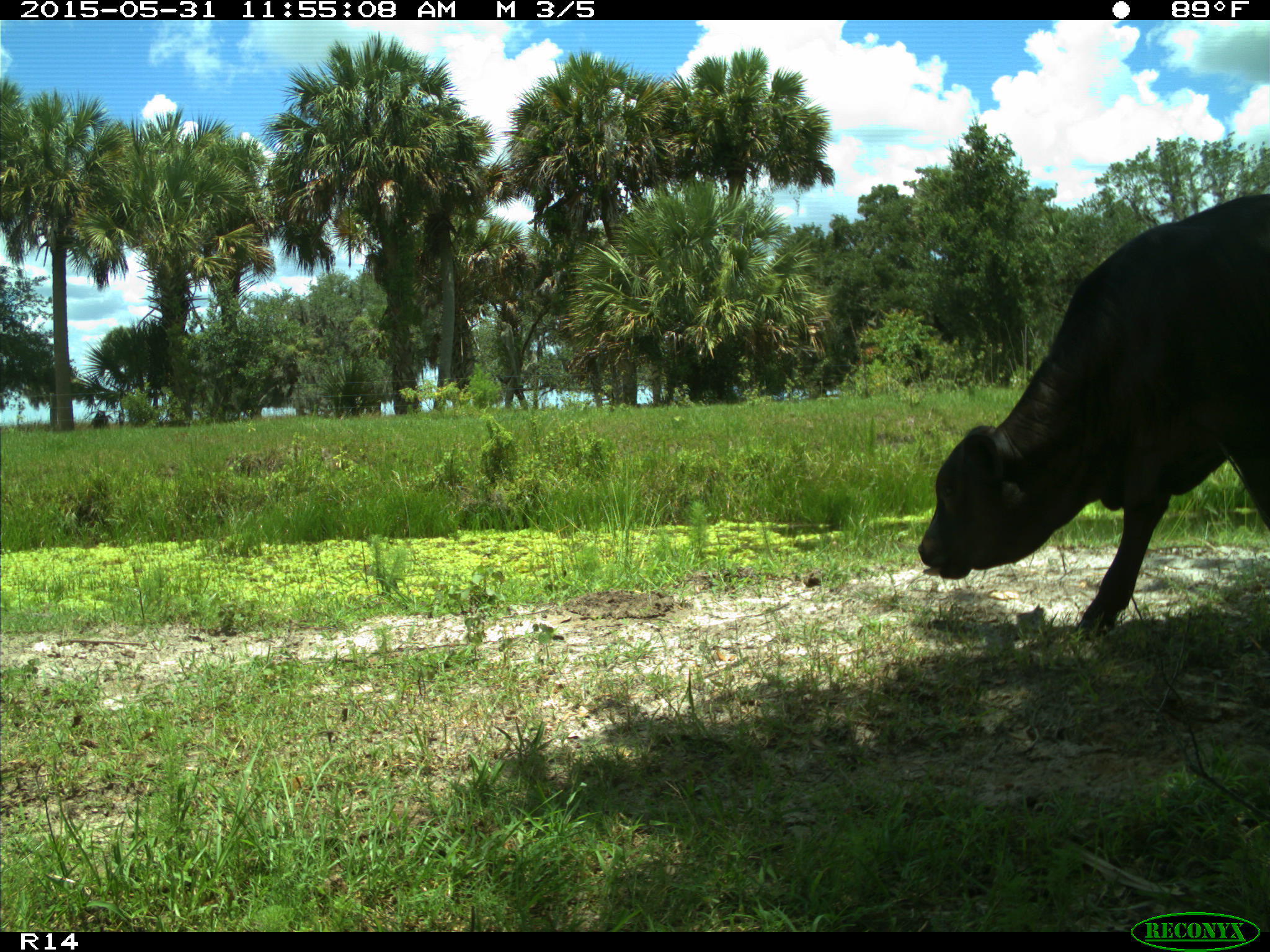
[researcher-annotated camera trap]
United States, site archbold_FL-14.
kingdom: Animalia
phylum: Chordata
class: Mammalia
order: Artiodactyla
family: Bovidae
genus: Bos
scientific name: Bos taurus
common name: domestic cow